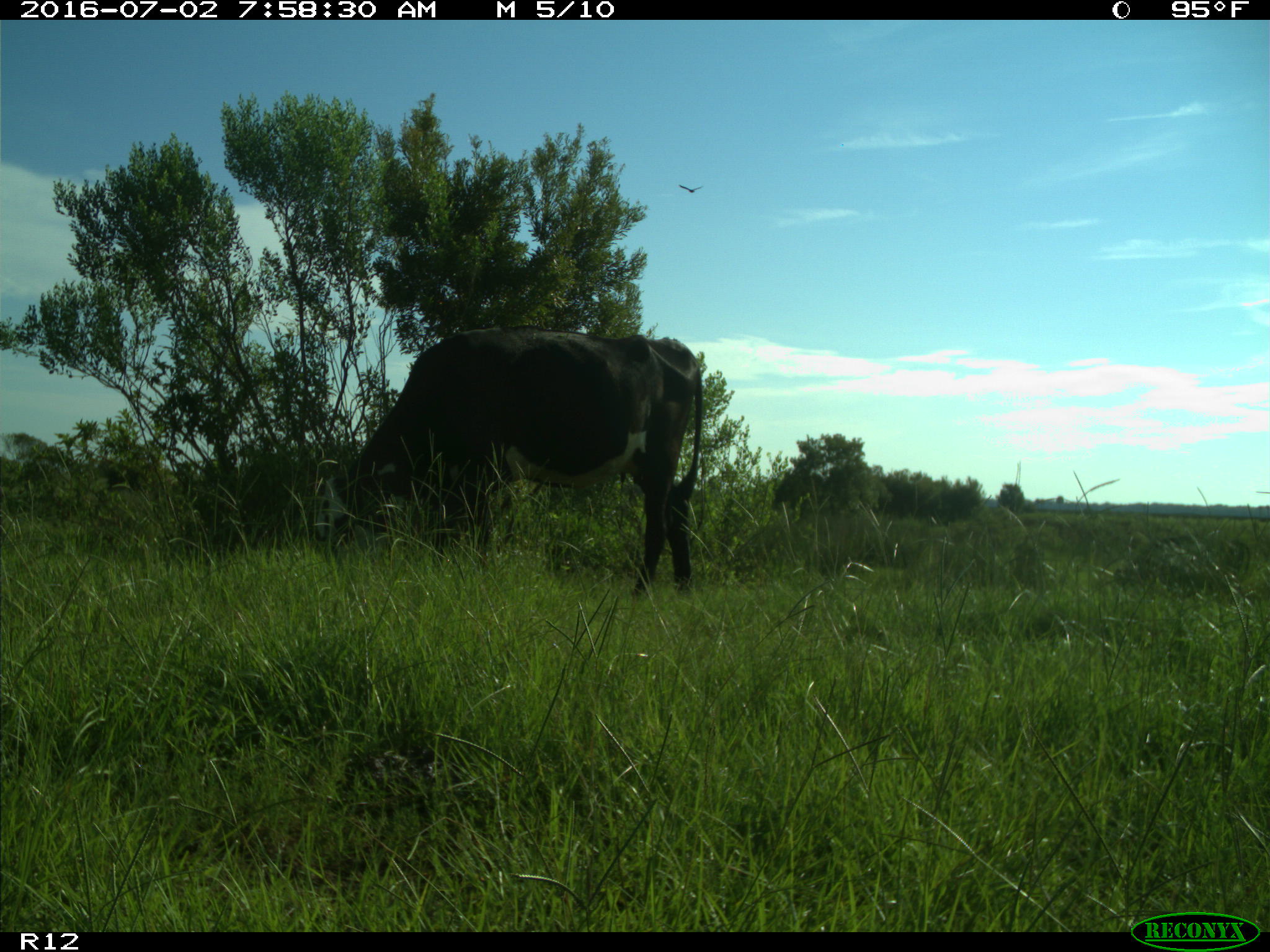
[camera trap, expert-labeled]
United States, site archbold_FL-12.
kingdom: Animalia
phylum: Chordata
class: Mammalia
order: Artiodactyla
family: Bovidae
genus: Bos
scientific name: Bos taurus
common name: domestic cow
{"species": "Bos taurus (domestic cow)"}